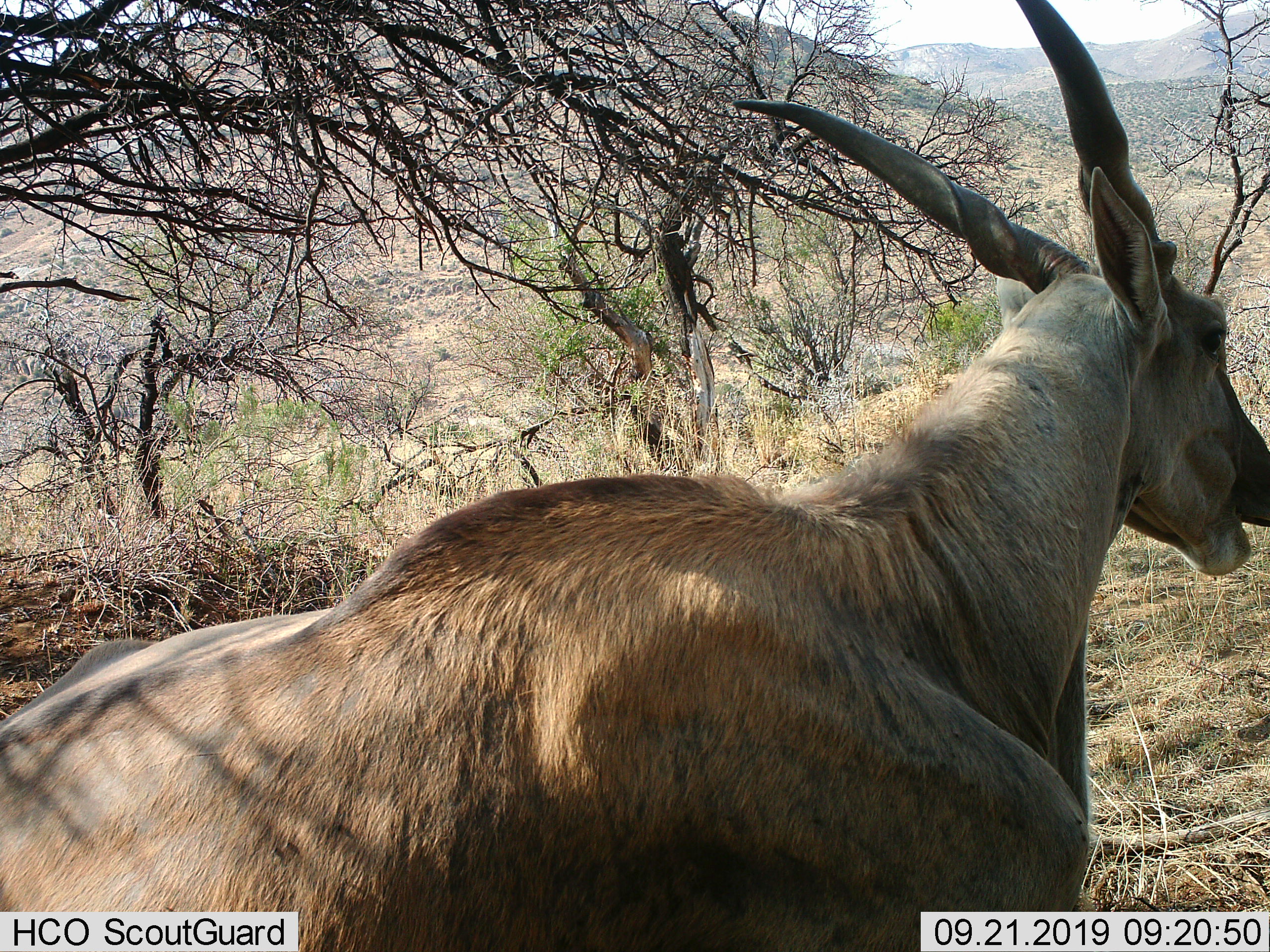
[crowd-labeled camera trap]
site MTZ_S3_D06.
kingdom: Animalia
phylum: Chordata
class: Mammalia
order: Artiodactyla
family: Bovidae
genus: Tragelaphus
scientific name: Tragelaphus scriptus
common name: bushbuck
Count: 1.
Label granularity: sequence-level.